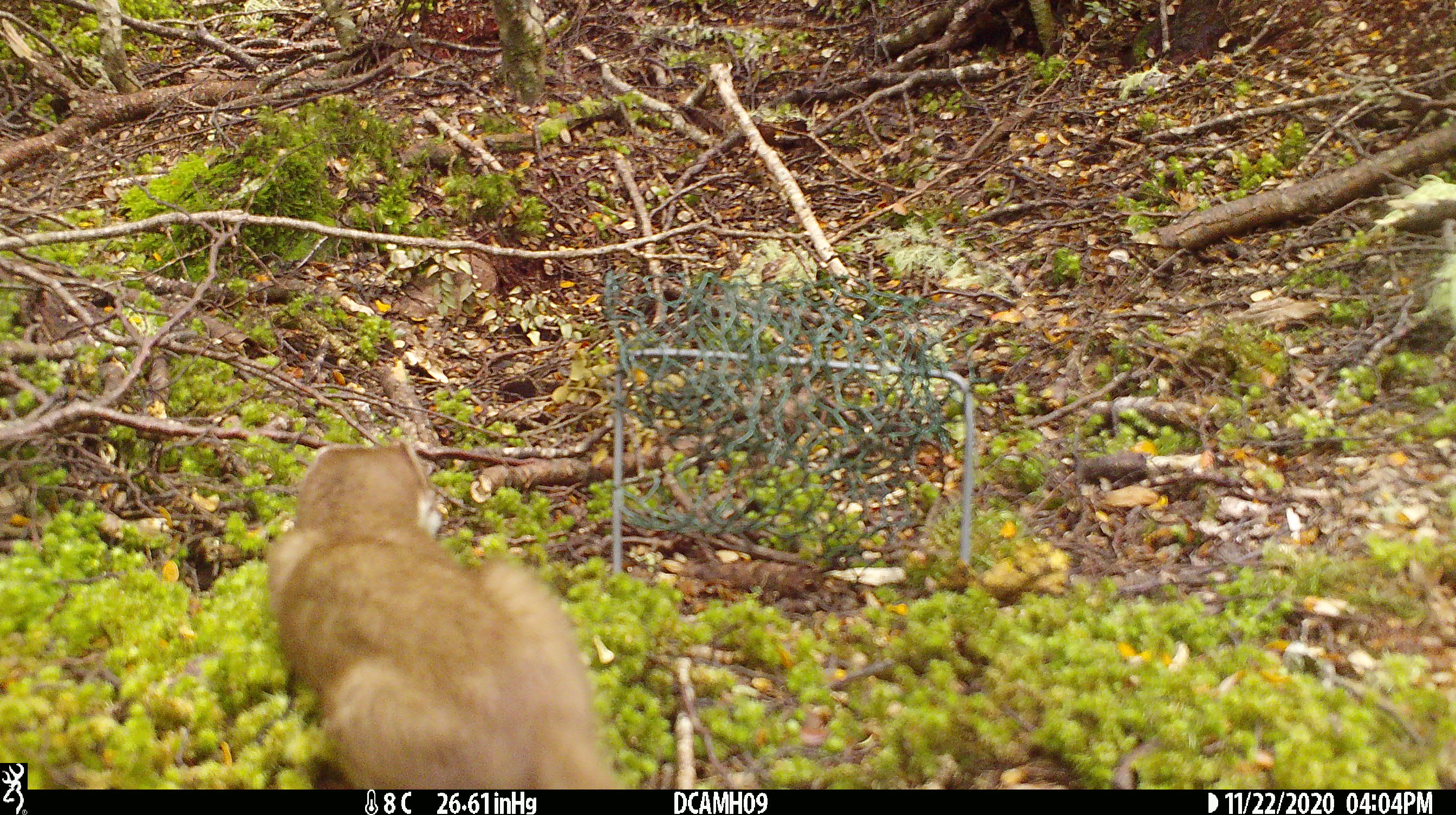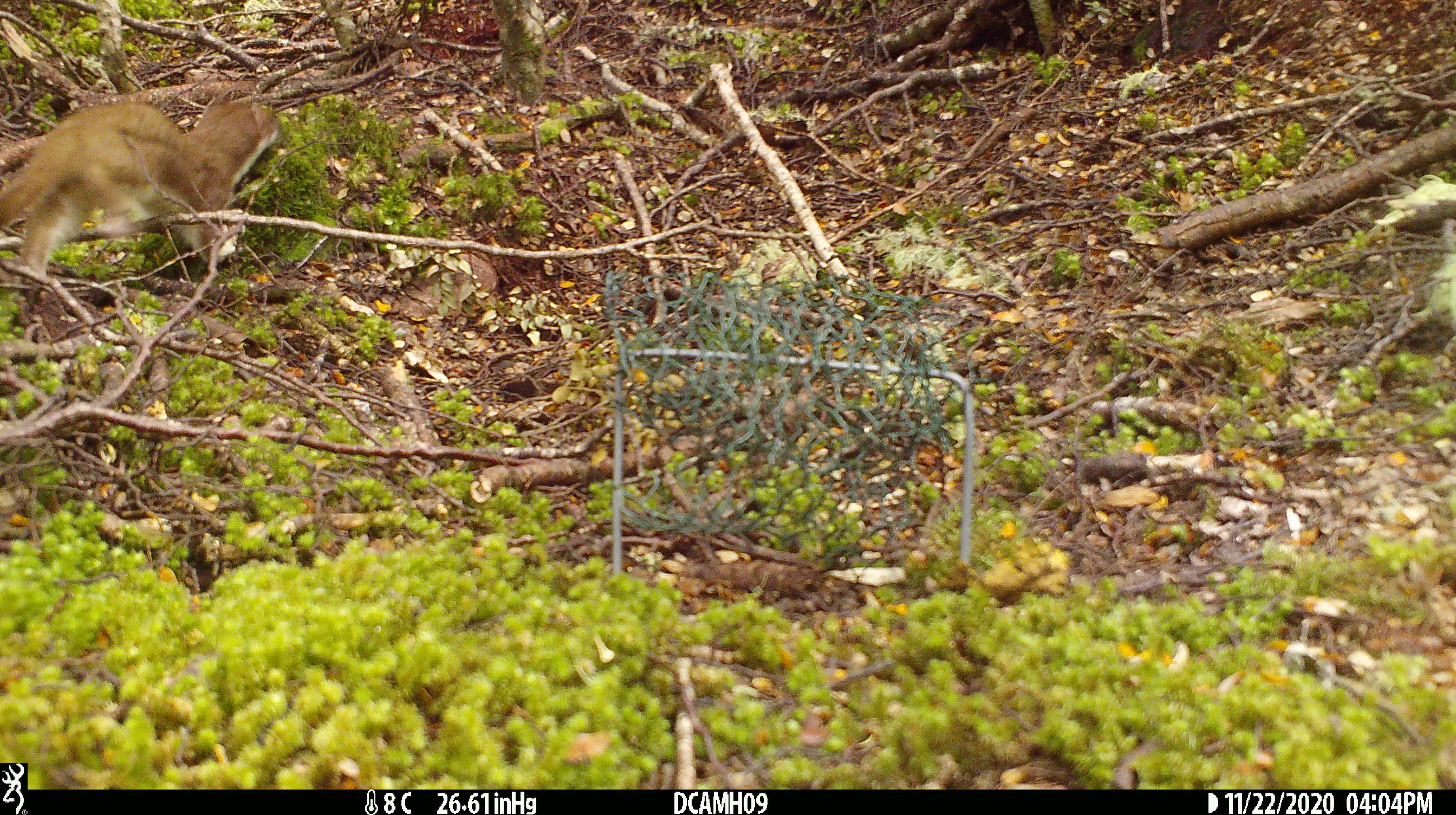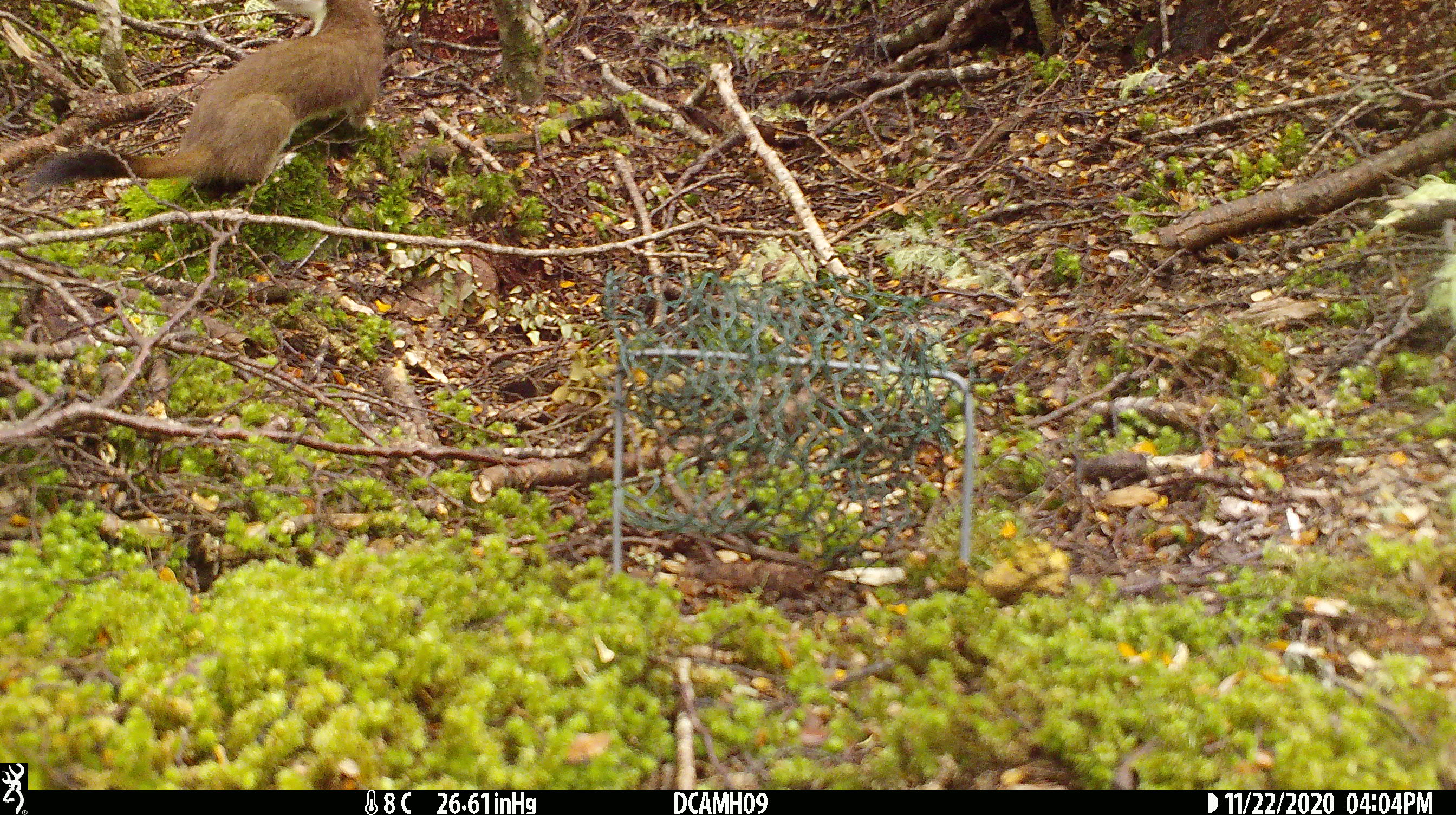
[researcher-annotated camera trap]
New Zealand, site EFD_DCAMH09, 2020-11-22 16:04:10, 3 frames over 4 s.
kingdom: Animalia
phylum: Chordata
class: Mammalia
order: Carnivora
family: Mustelidae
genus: Mustela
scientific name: Mustela erminea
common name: stoat